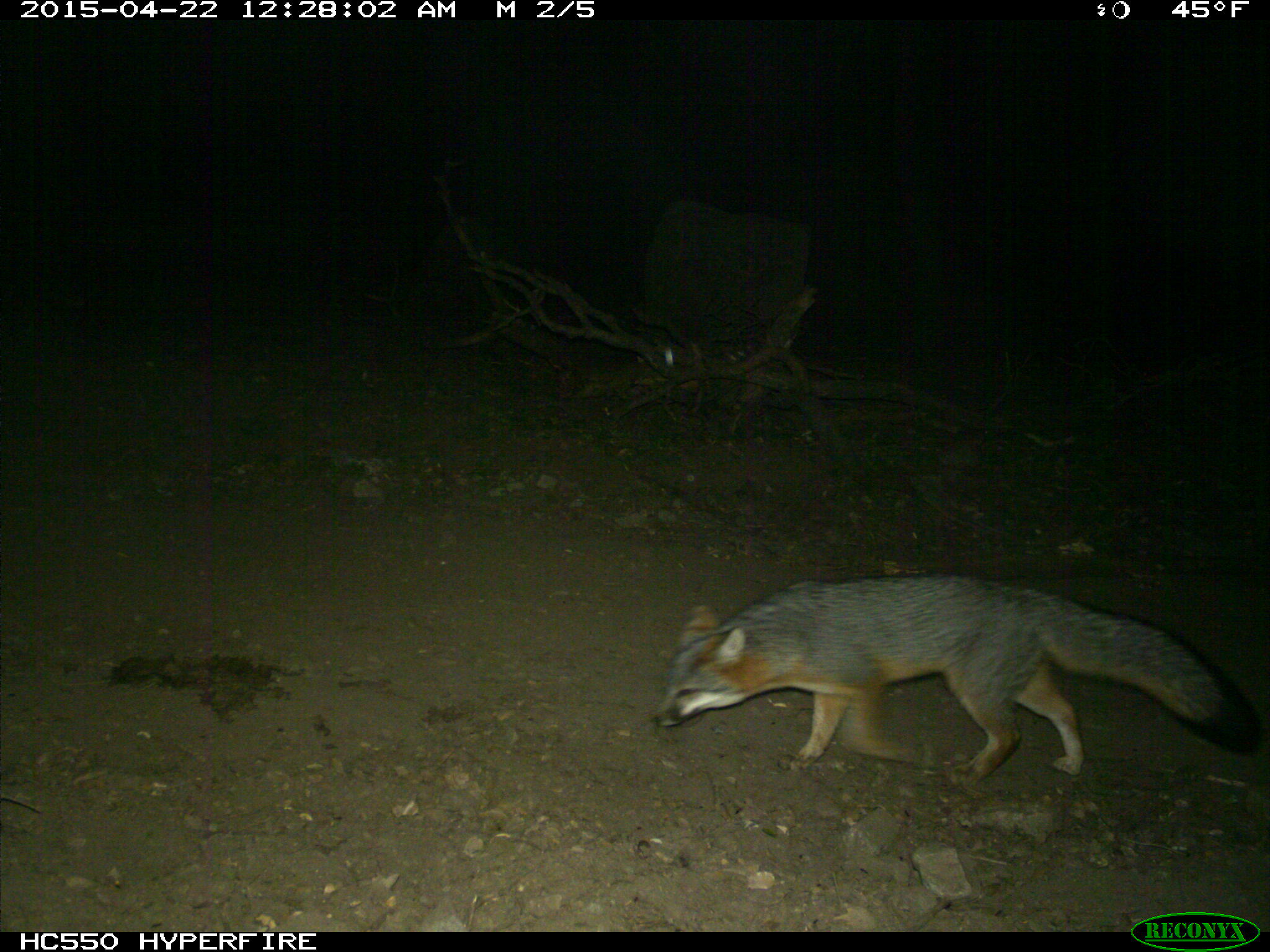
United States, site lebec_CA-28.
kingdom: Animalia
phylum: Chordata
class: Mammalia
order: Carnivora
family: Canidae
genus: Urocyon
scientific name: Urocyon cinereoargenteus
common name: gray fox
Urocyon cinereoargenteus (gray fox).